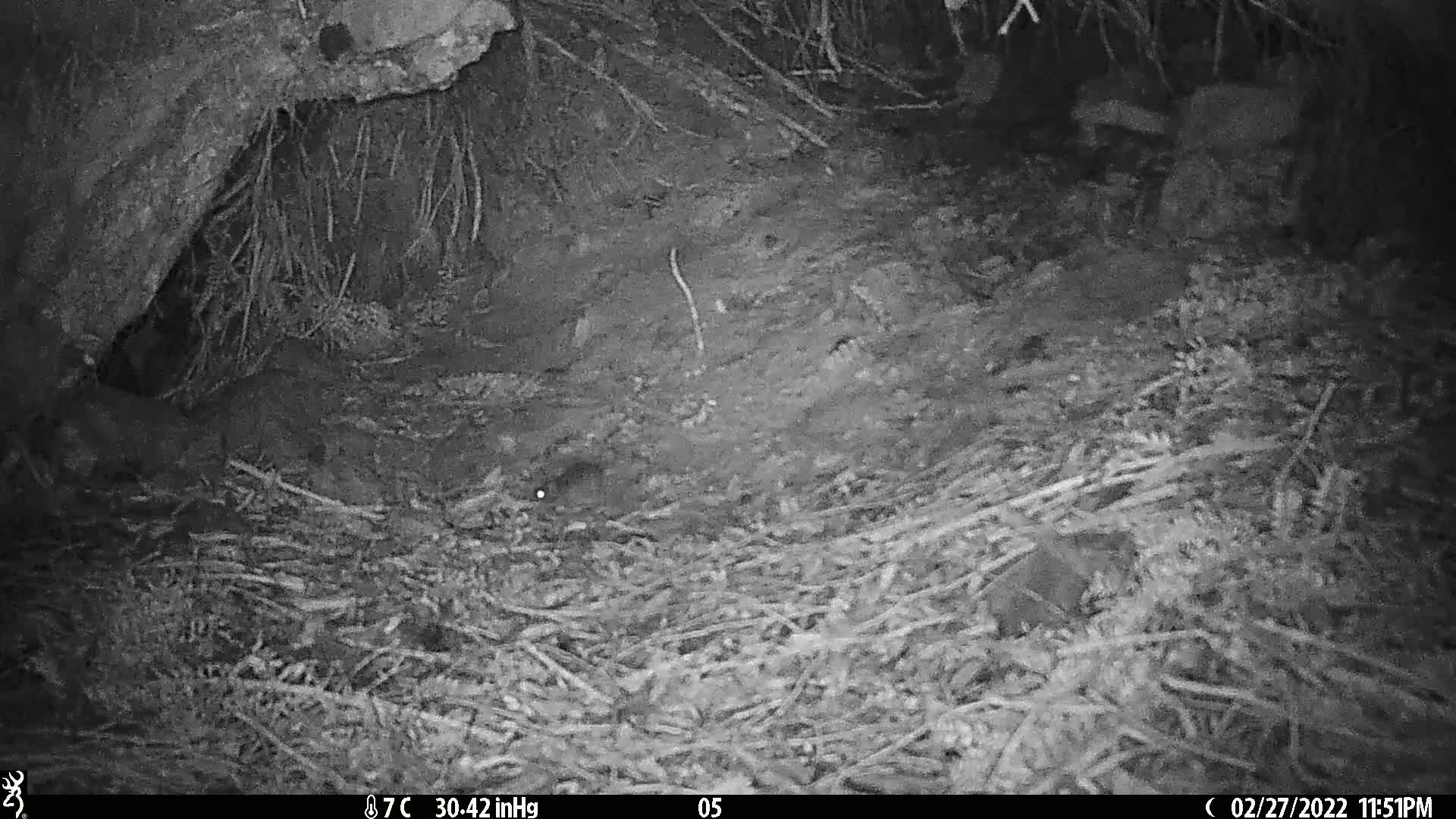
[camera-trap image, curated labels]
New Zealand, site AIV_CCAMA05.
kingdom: Animalia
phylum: Chordata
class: Mammalia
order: Rodentia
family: Muridae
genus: Mus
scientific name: Mus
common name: mouse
Mouse (Mus).